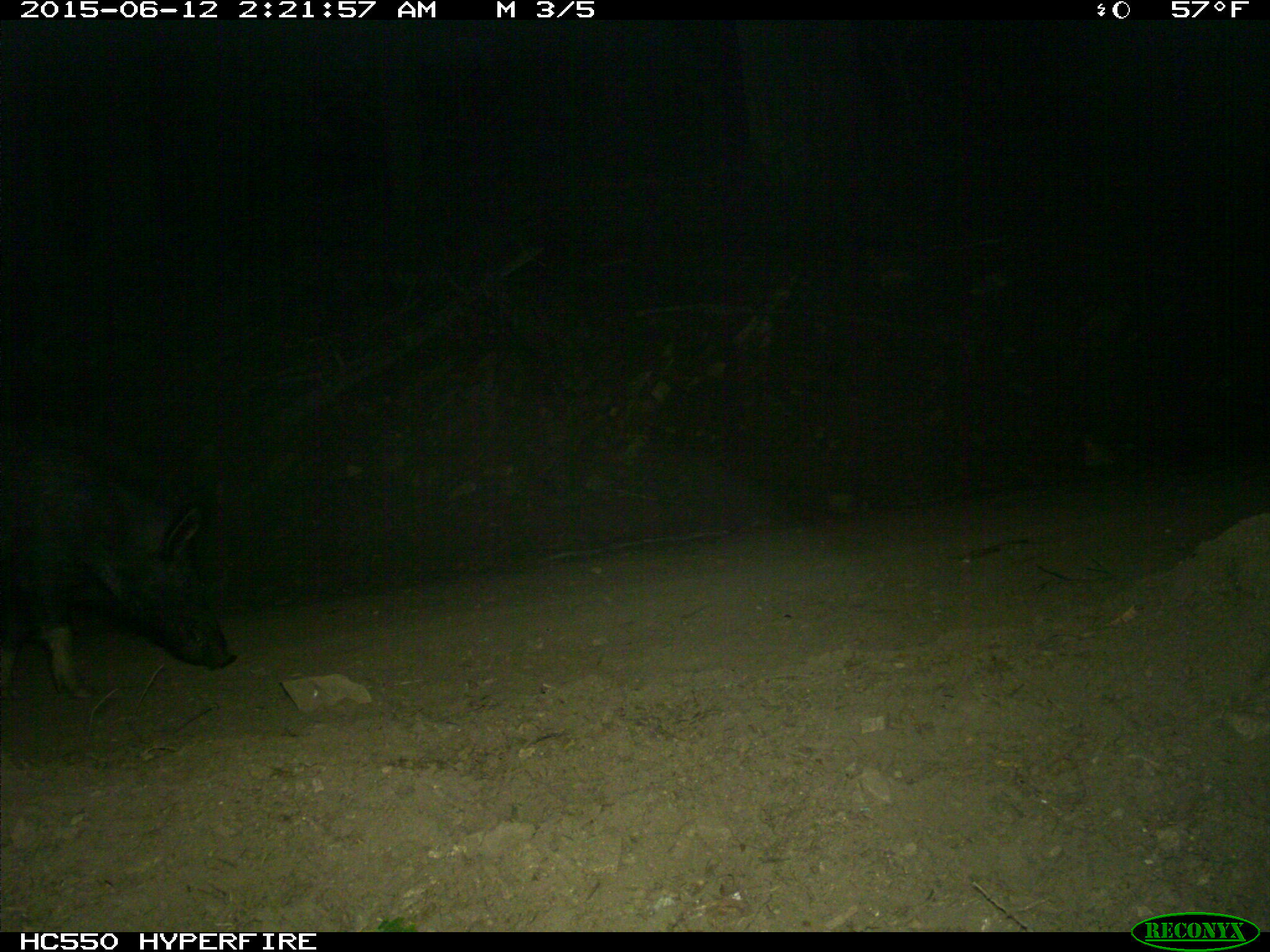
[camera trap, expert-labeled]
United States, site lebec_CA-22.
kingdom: Animalia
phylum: Chordata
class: Mammalia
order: Artiodactyla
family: Suidae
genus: Sus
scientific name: Sus scrofa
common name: wild boar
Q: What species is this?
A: Sus scrofa (wild boar).